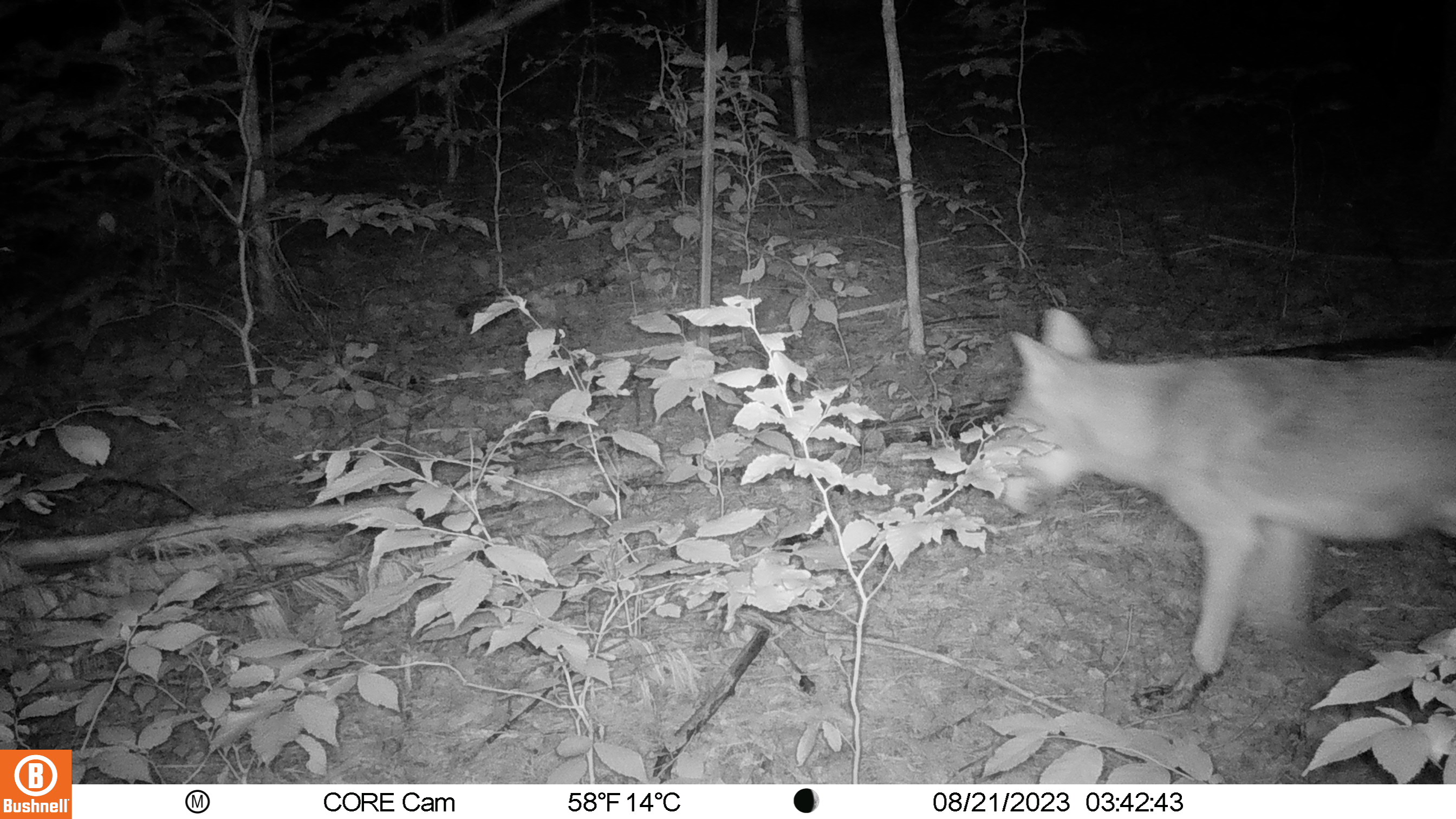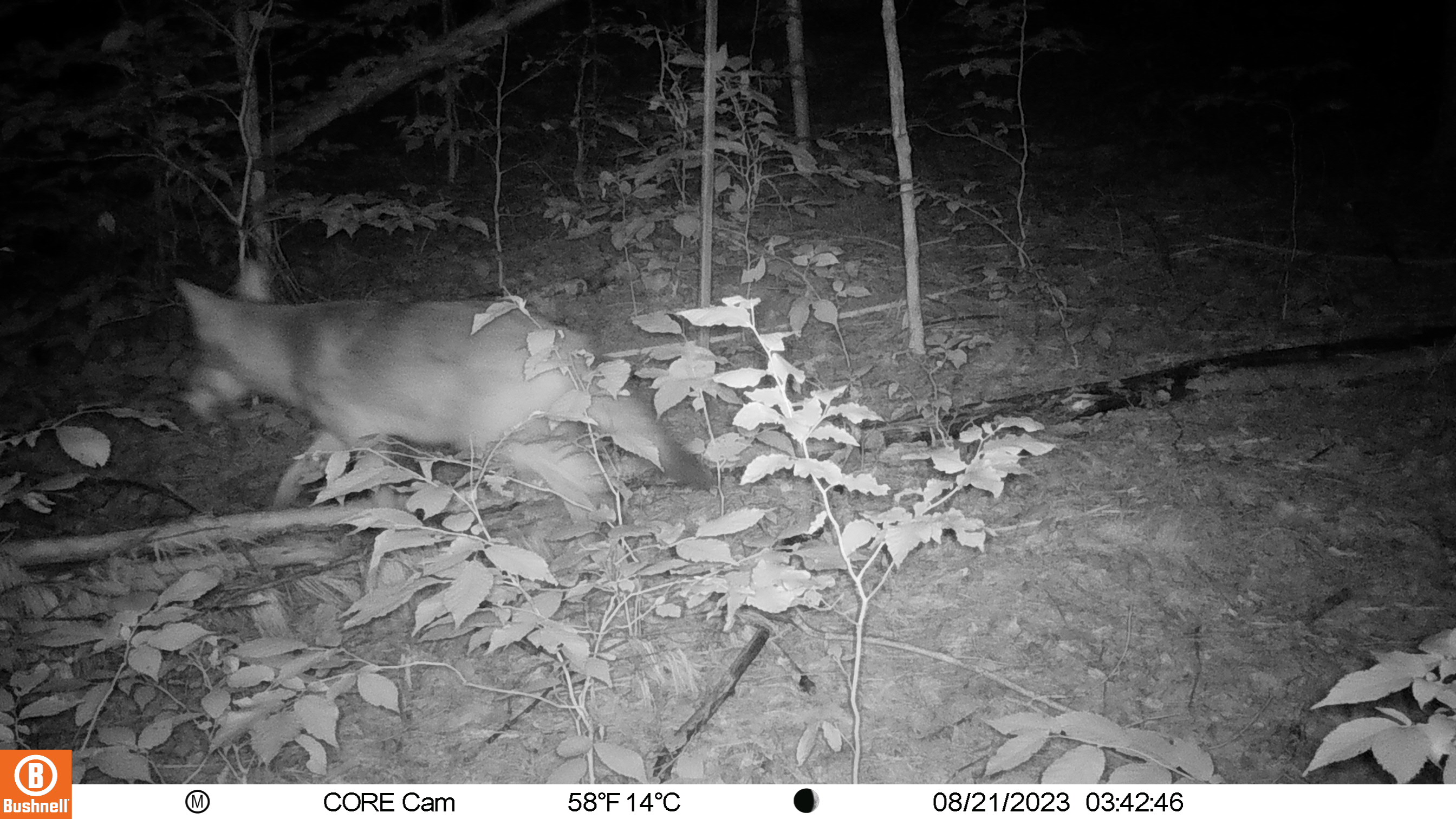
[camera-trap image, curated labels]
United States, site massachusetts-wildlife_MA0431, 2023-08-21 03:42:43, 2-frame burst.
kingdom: Animalia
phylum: Chordata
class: Mammalia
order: Carnivora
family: Canidae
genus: Canis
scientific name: Canis latrans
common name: coyote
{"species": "coyote (Canis latrans)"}